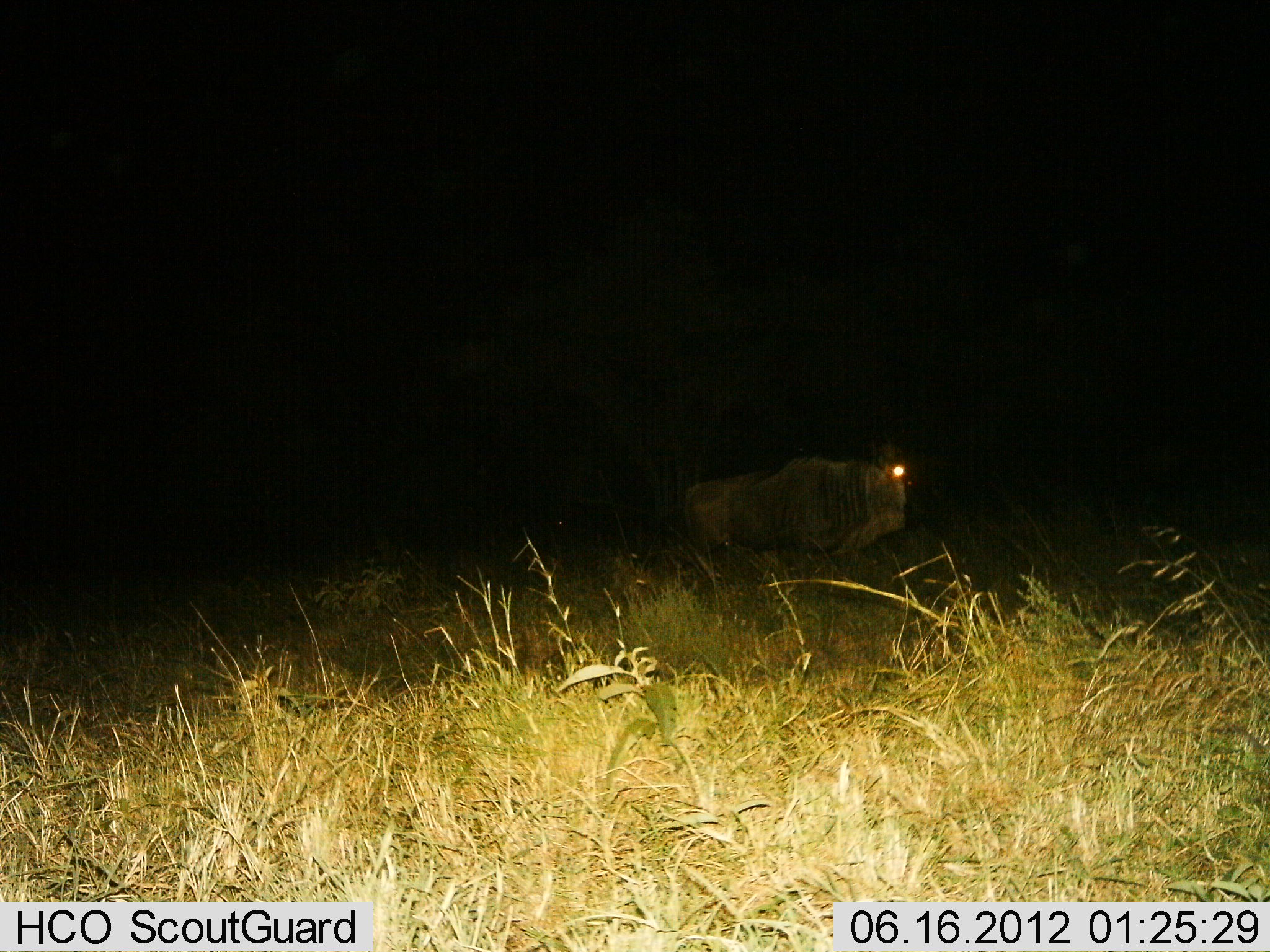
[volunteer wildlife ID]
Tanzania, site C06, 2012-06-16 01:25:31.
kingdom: Animalia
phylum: Chordata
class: Mammalia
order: Artiodactyla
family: Bovidae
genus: Connochaetes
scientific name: Connochaetes taurinus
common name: blue wildebeest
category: wildebeest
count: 1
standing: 60%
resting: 10%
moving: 30%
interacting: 0%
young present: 0%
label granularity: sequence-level